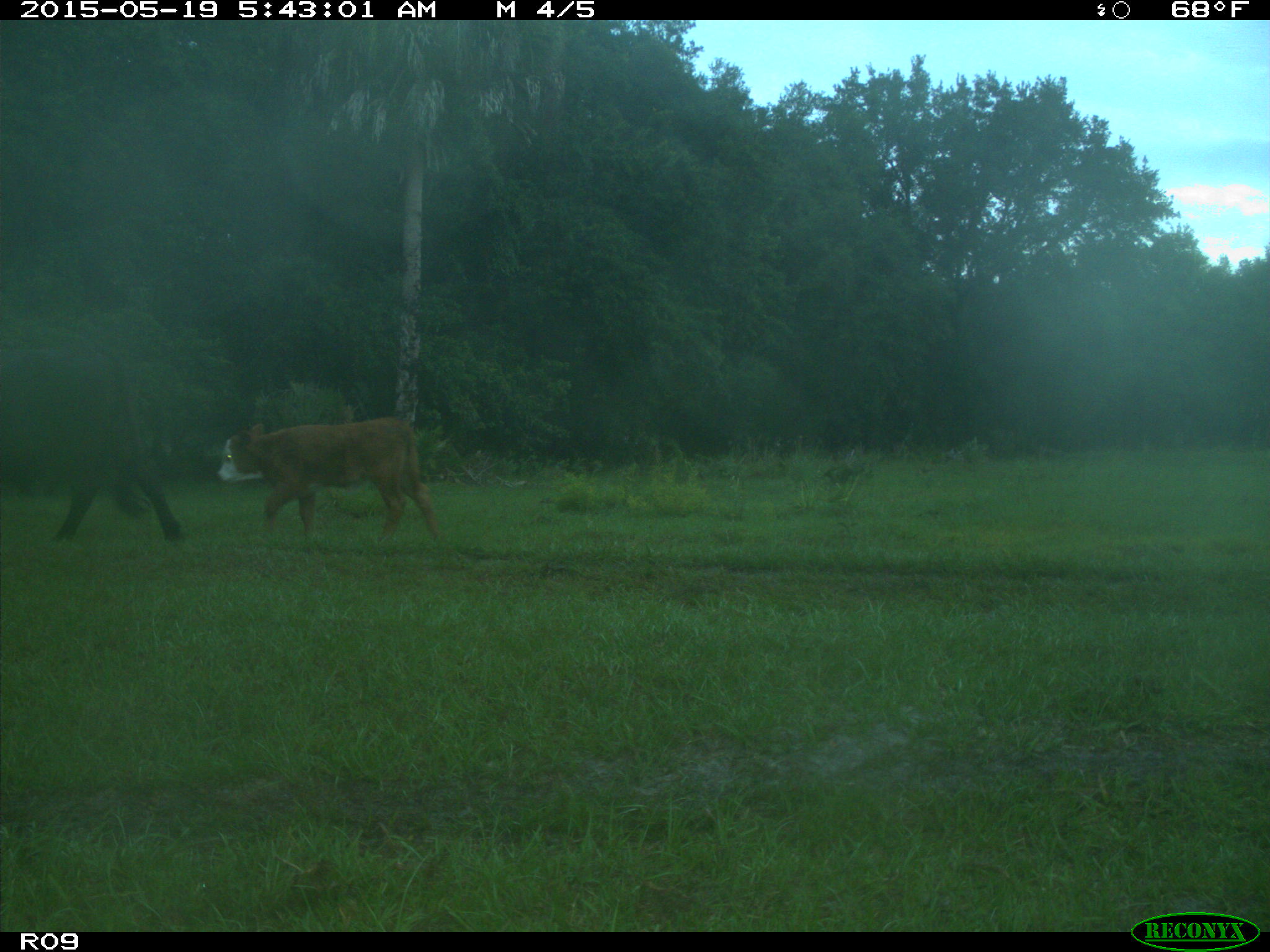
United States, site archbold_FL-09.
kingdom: Animalia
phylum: Chordata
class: Mammalia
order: Artiodactyla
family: Bovidae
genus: Bos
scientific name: Bos taurus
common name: domestic cow